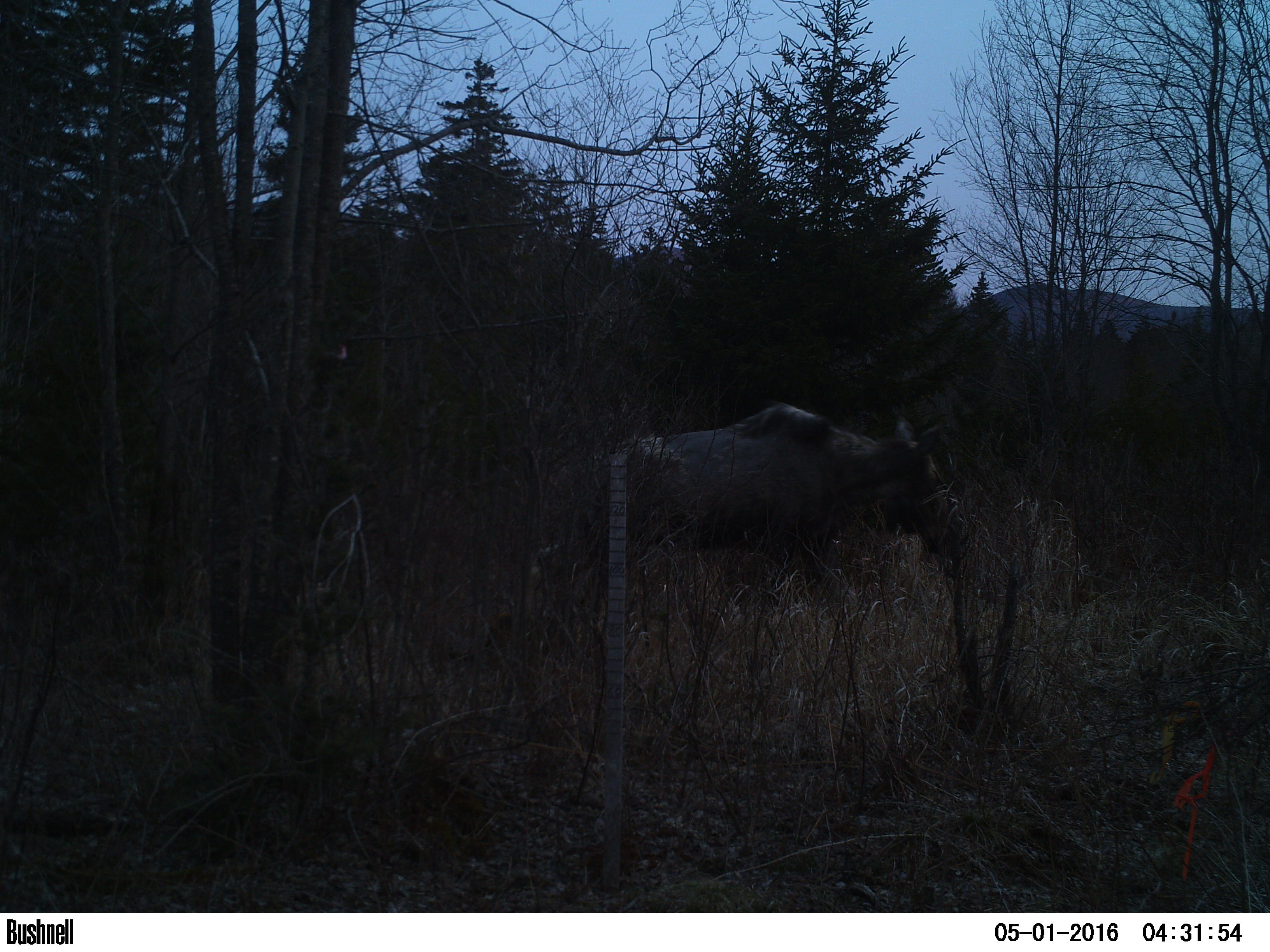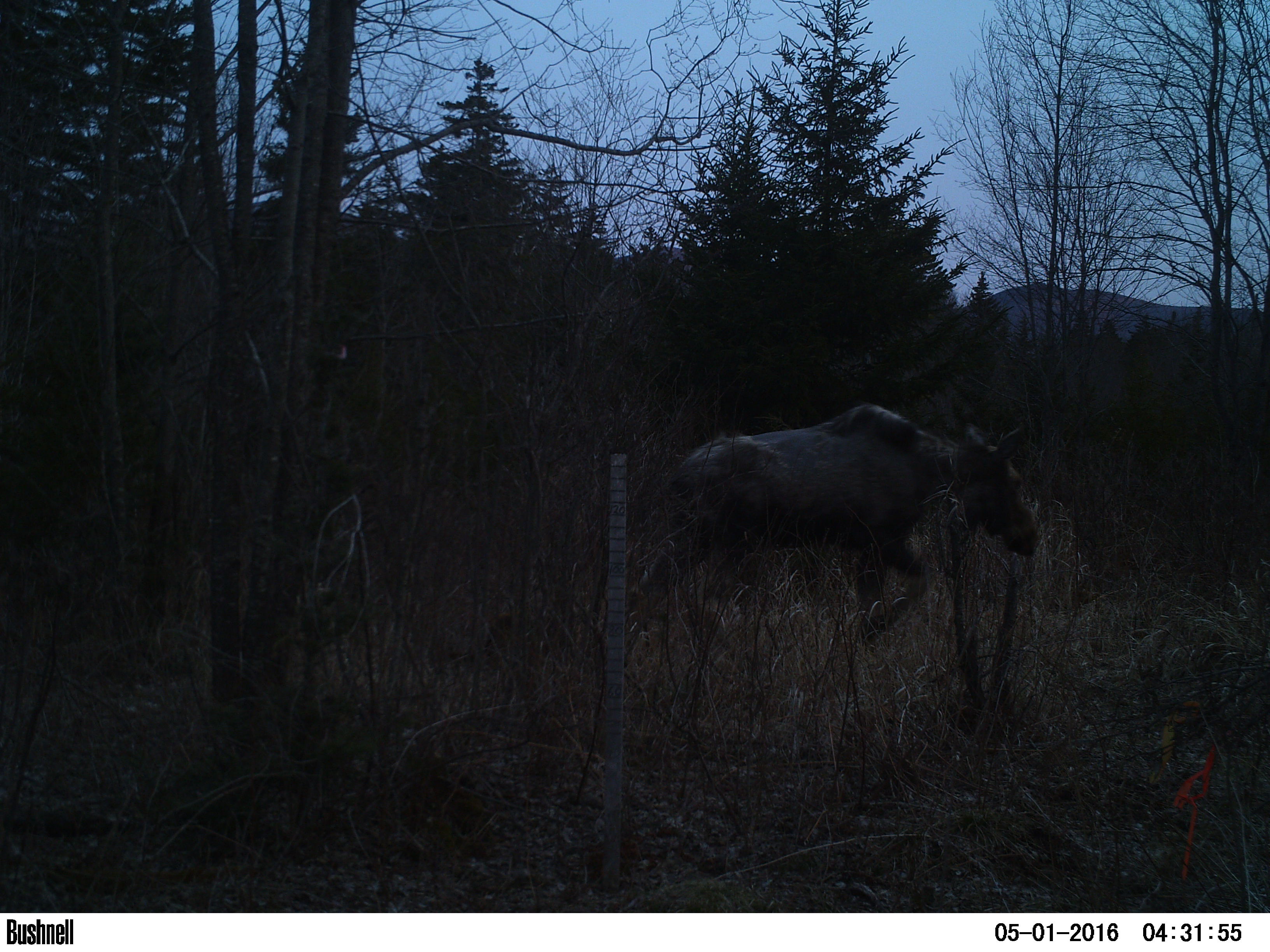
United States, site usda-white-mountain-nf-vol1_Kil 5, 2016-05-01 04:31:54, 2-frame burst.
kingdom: Animalia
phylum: Chordata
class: Mammalia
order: Artiodactyla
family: Cervidae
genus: Alces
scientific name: Alces alces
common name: moose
Moose (Alces alces).